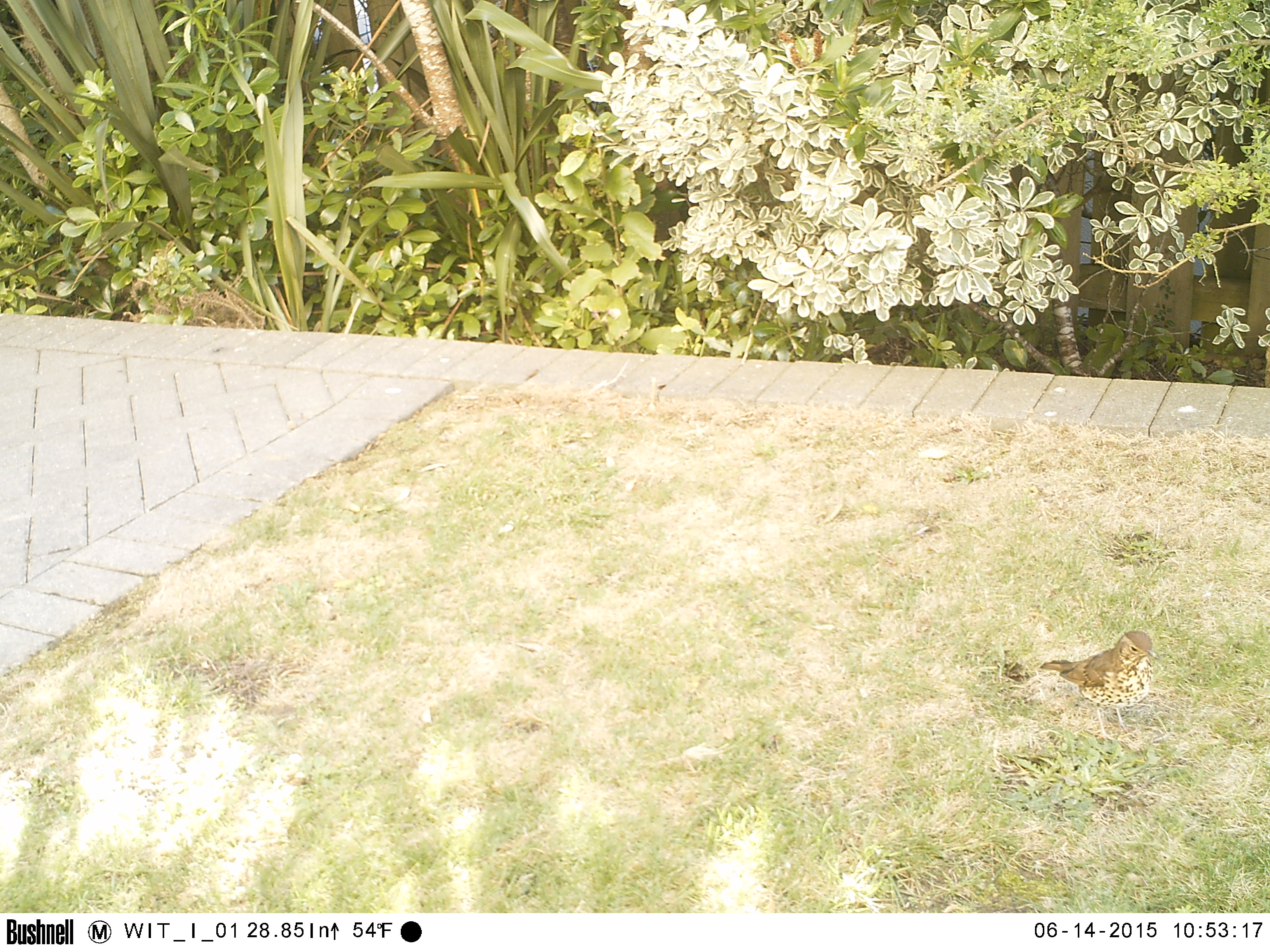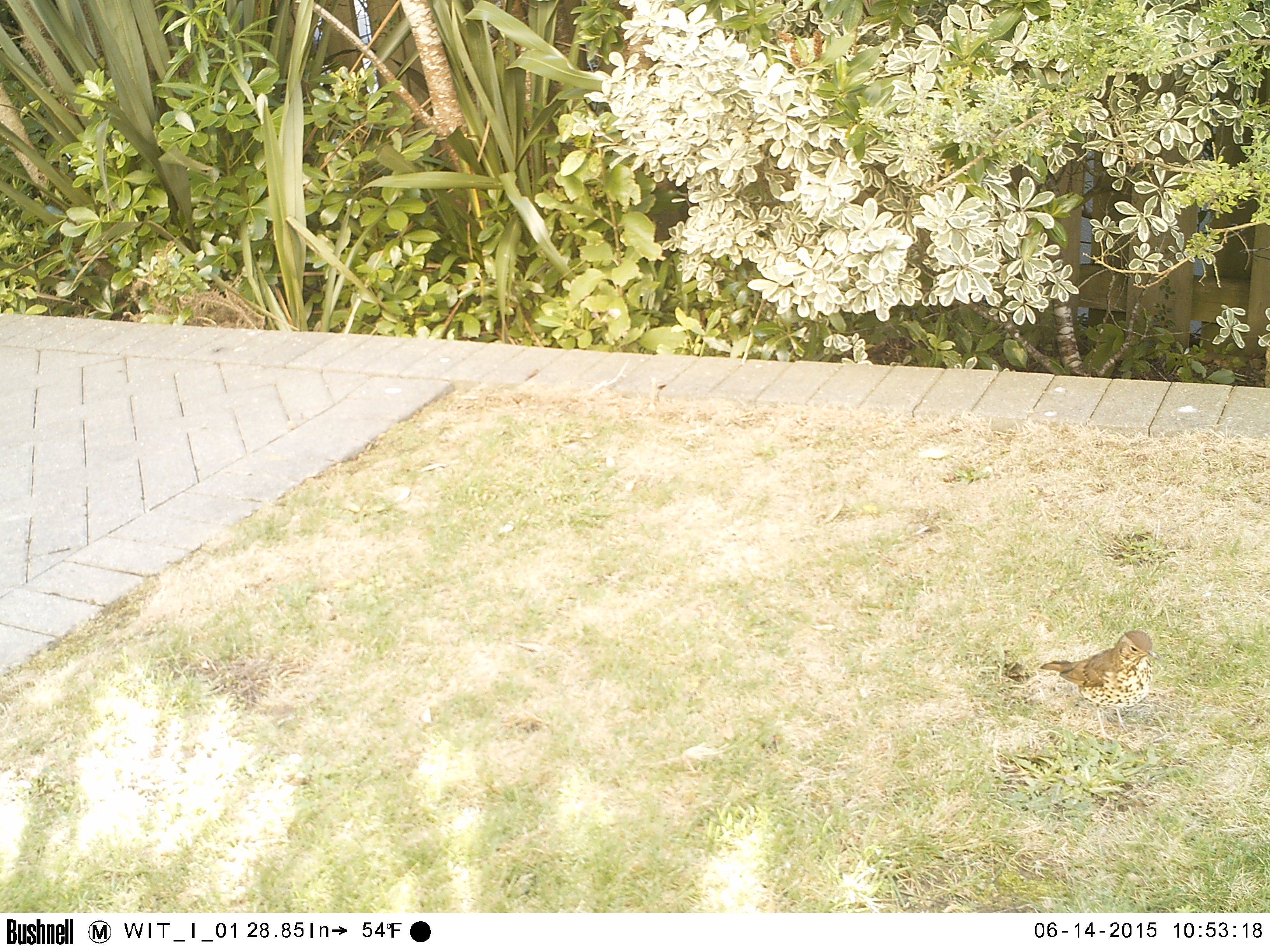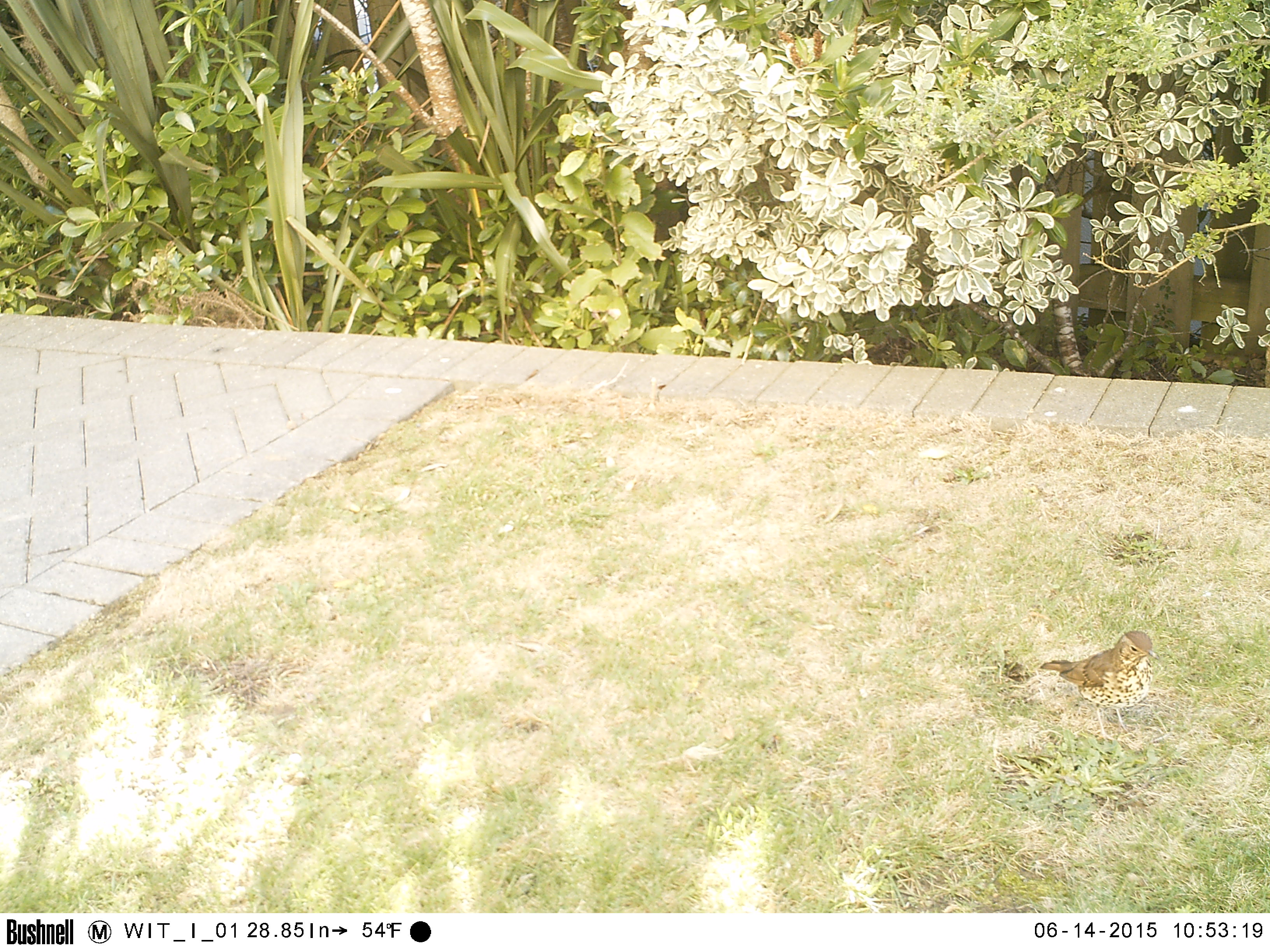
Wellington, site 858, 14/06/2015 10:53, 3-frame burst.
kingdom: Animalia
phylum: Chordata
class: Aves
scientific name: Aves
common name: bird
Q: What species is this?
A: Bird (Aves).